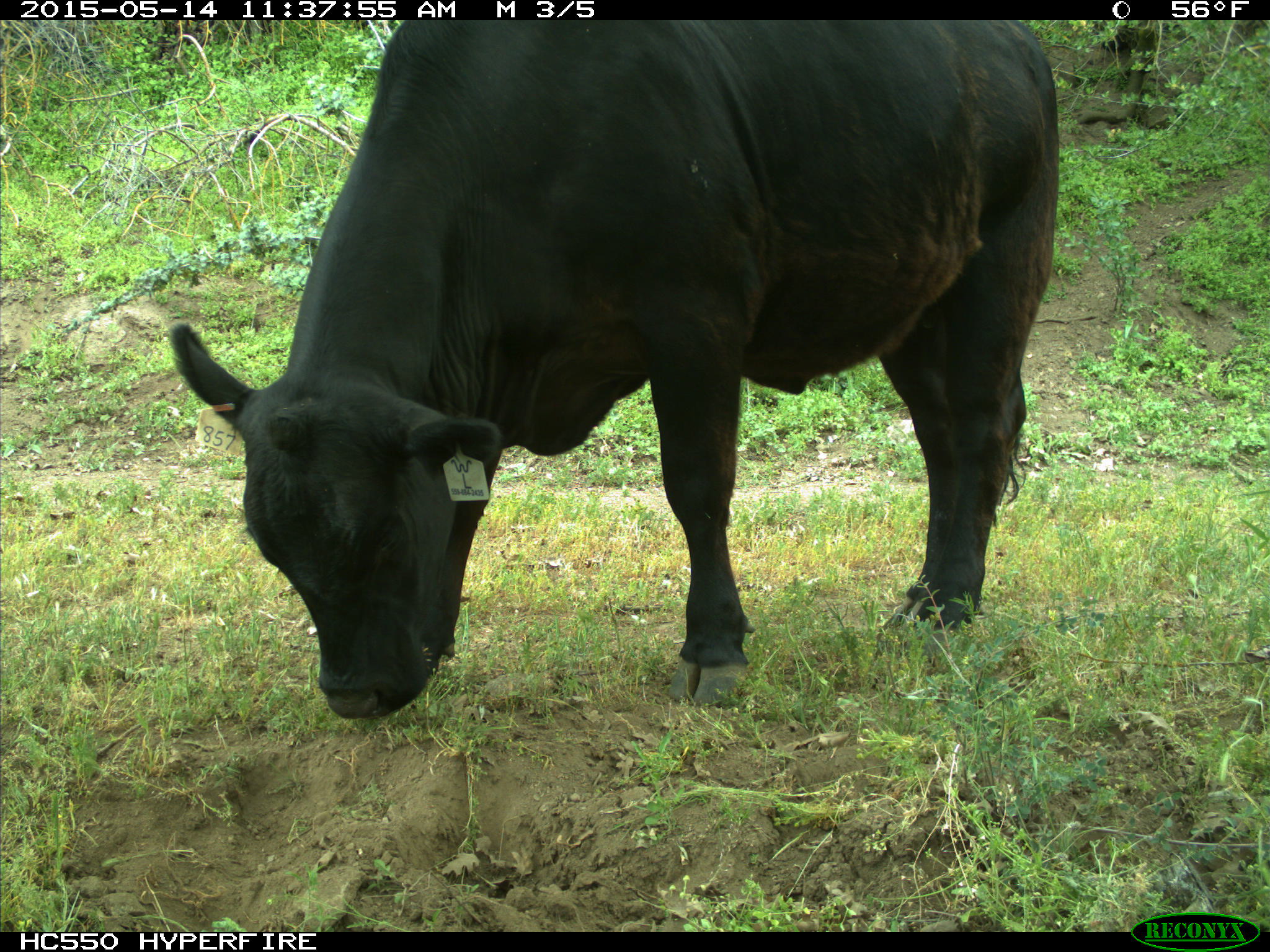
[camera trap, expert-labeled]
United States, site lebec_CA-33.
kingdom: Animalia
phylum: Chordata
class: Mammalia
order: Artiodactyla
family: Bovidae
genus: Bos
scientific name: Bos taurus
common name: domestic cow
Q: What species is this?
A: Bos taurus (domestic cow).